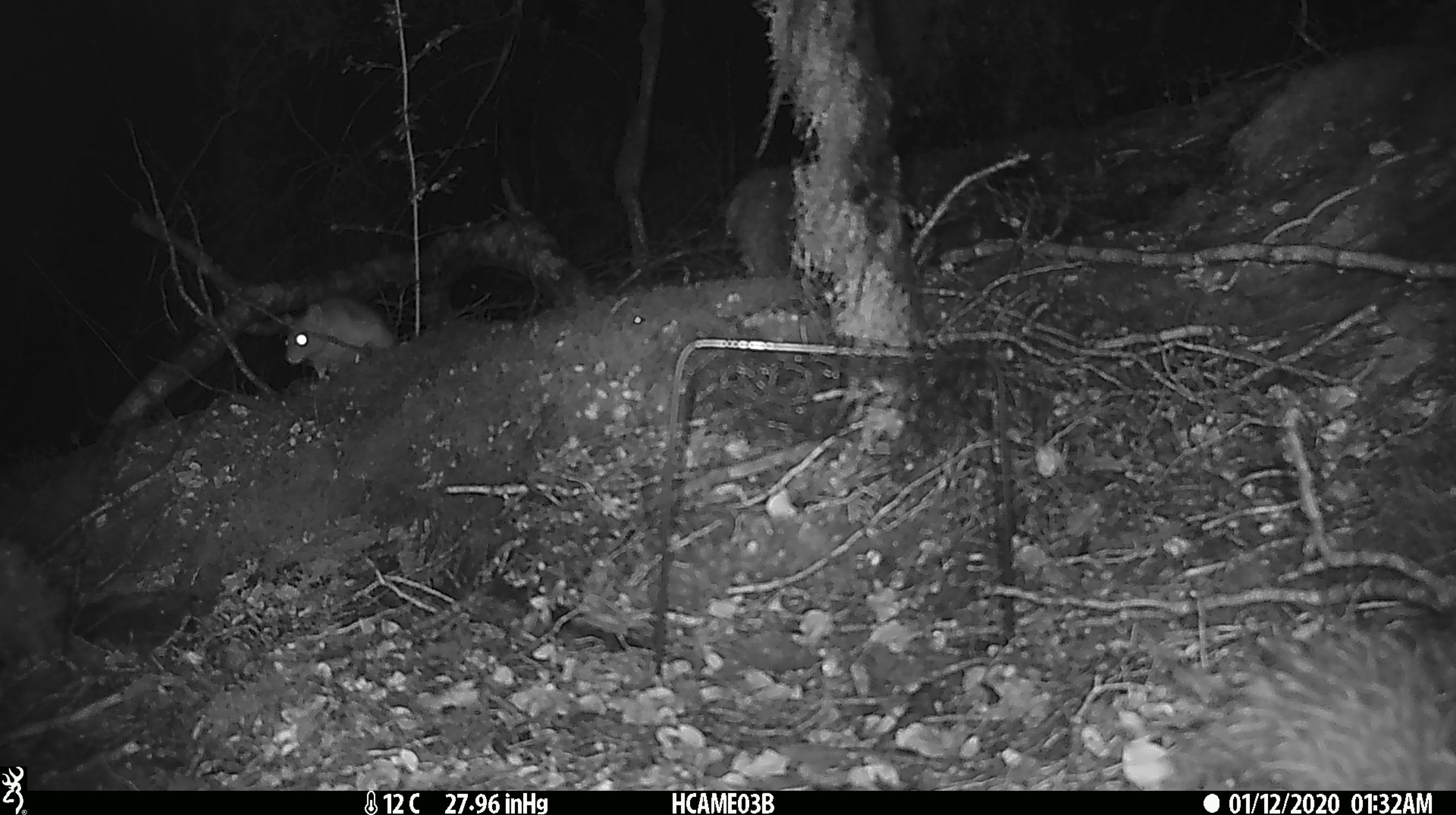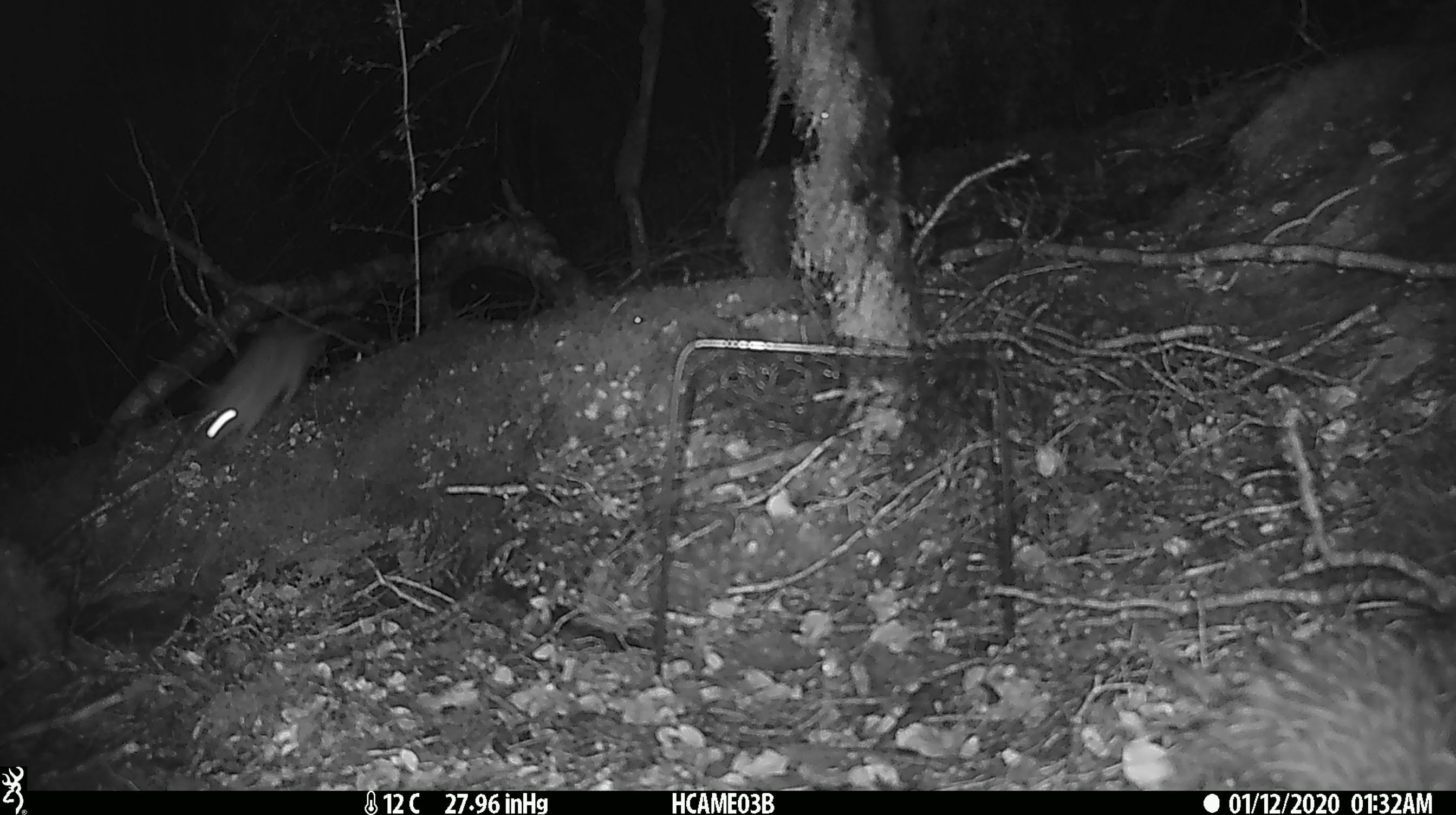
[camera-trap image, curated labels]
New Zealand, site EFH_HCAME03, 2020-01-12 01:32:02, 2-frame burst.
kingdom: Animalia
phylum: Chordata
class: Mammalia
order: Rodentia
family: Muridae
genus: Rattus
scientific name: Rattus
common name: rat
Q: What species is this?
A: Rat (Rattus).